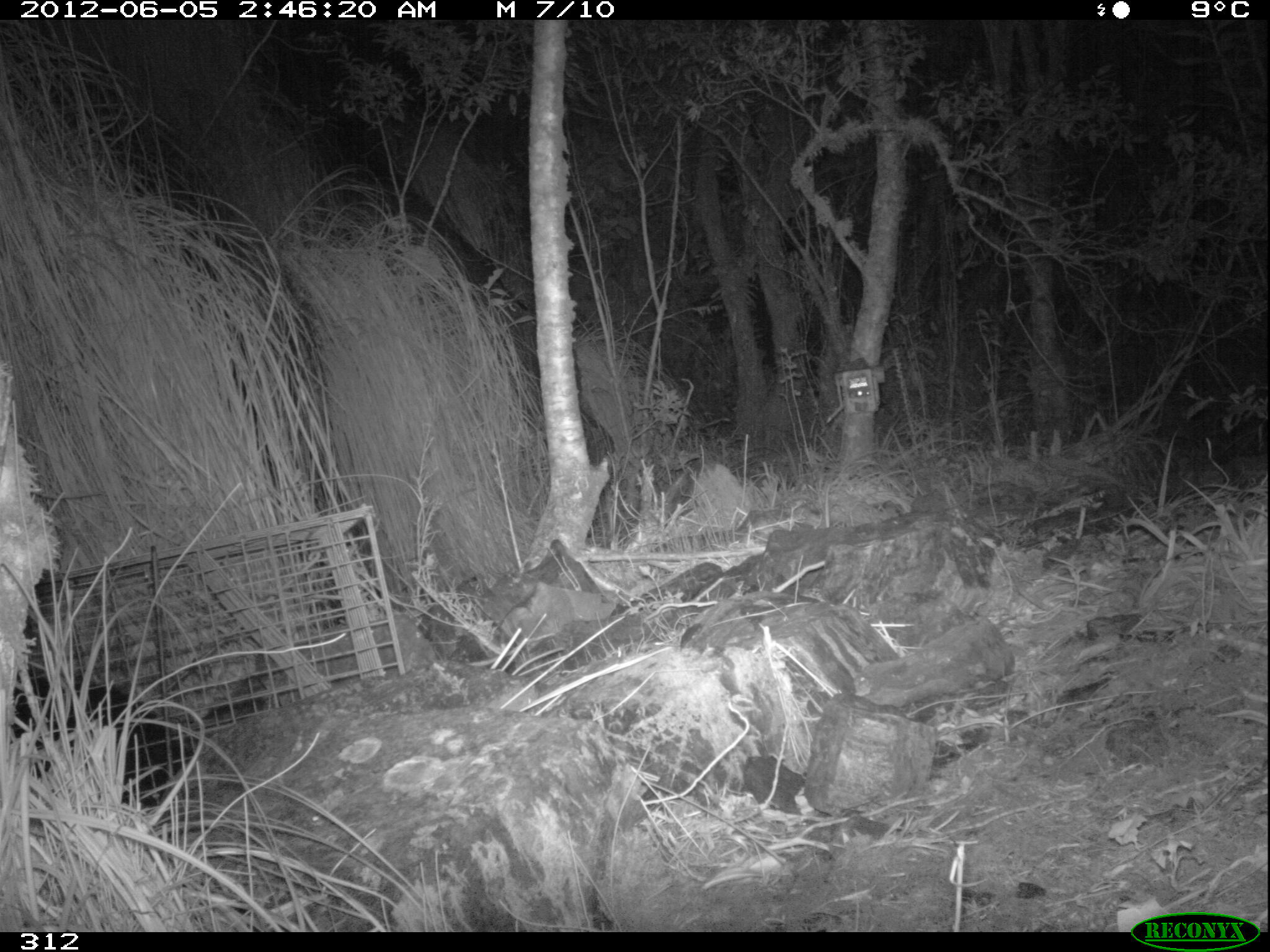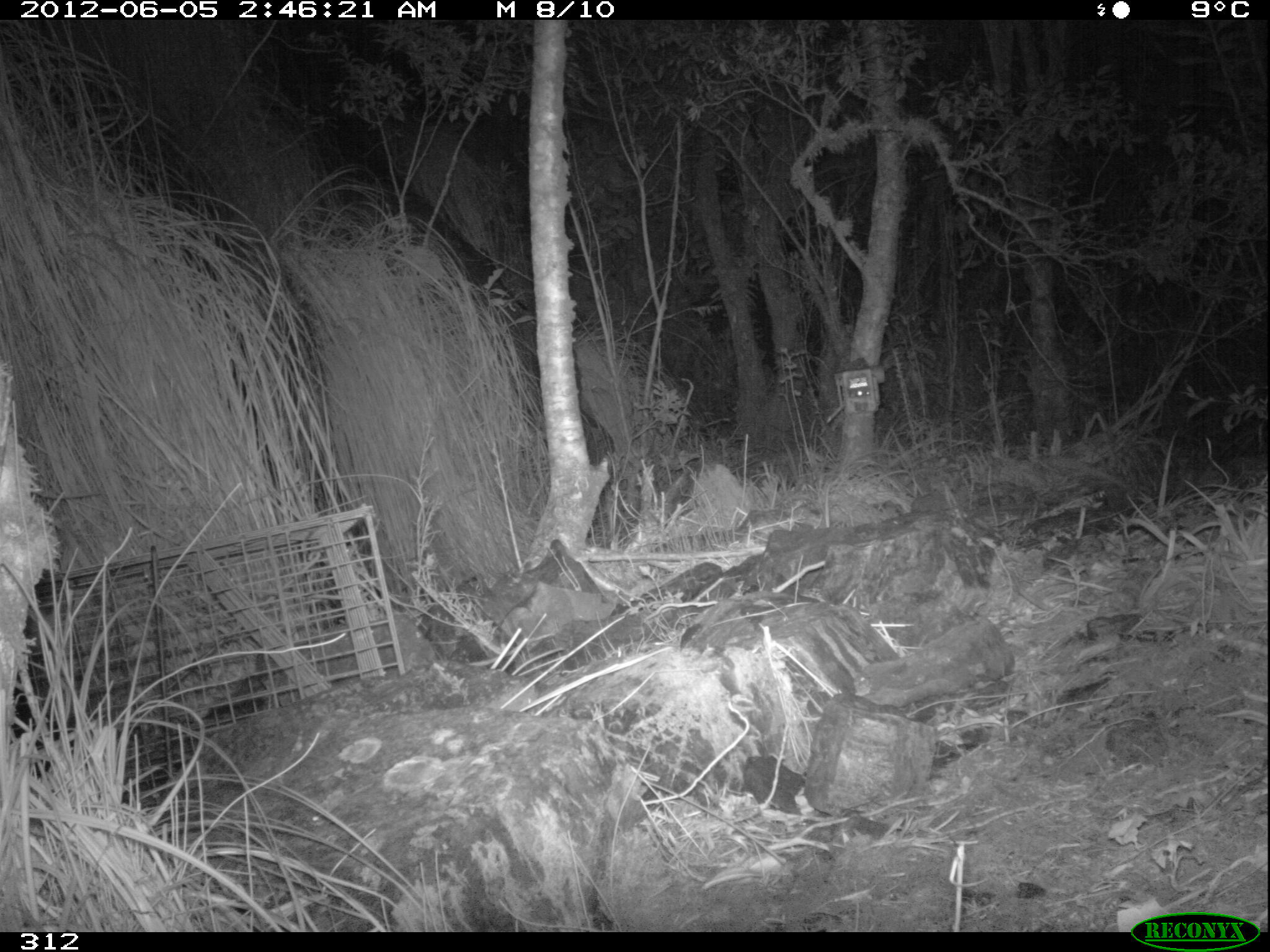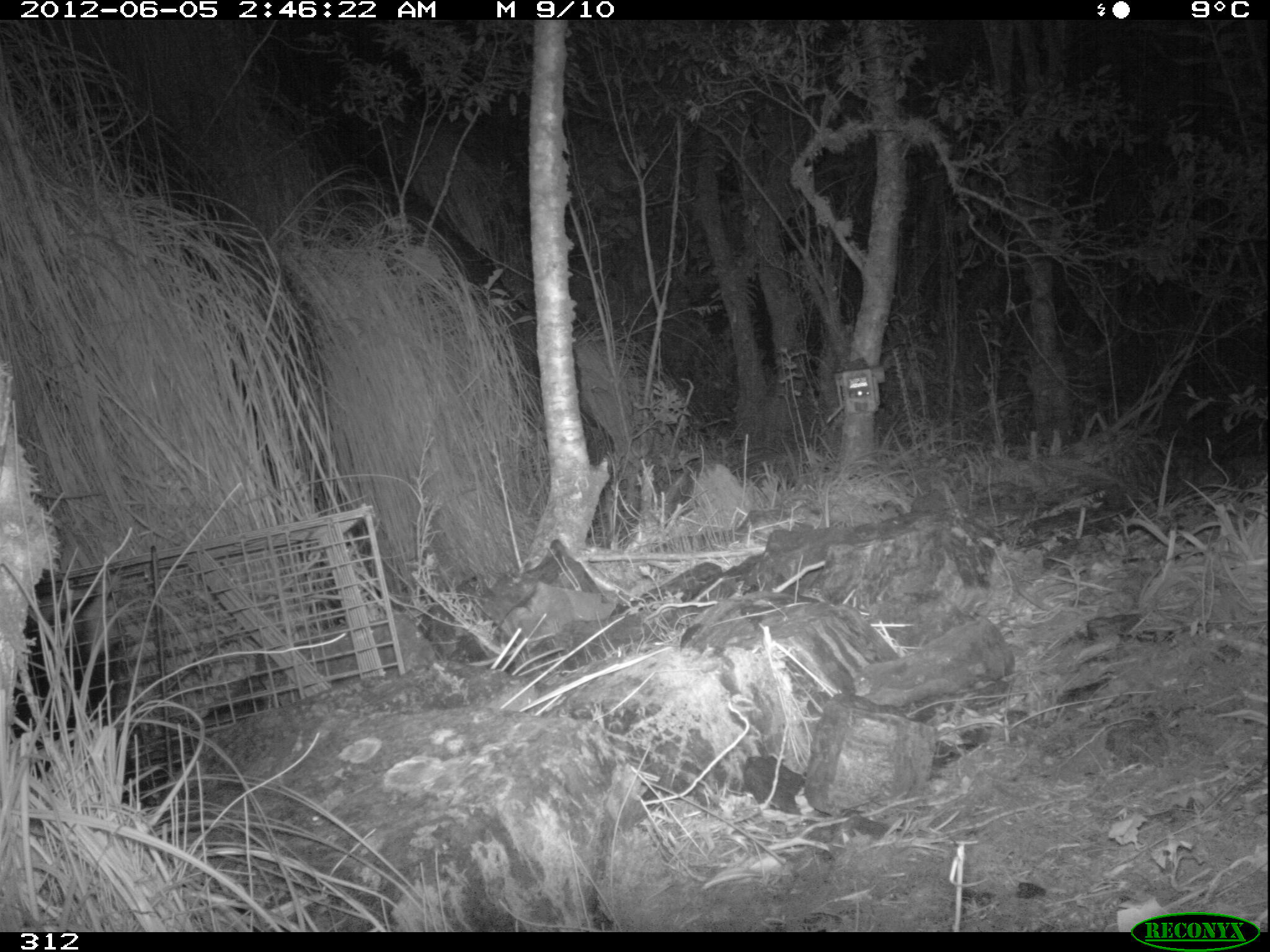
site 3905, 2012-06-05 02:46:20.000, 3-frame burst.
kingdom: Animalia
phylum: Chordata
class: Mammalia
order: Didelphimorphia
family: Didelphidae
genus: Didelphis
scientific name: Didelphis pernigra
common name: andean white-eared opossum